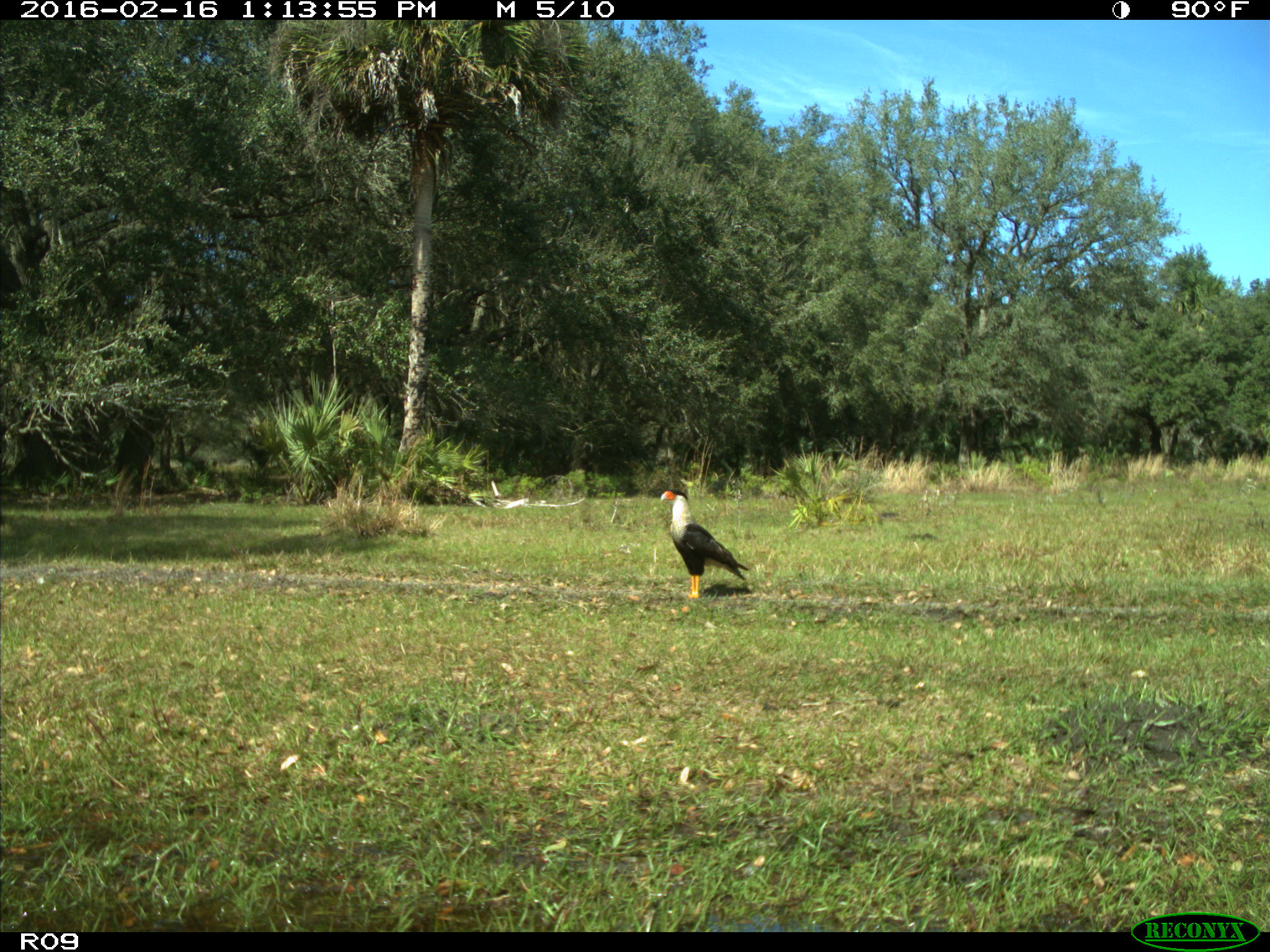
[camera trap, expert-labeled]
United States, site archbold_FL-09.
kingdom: Animalia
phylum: Chordata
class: Aves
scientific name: Aves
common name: birds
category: unidentified bird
Unidentified bird (birds) (Aves).